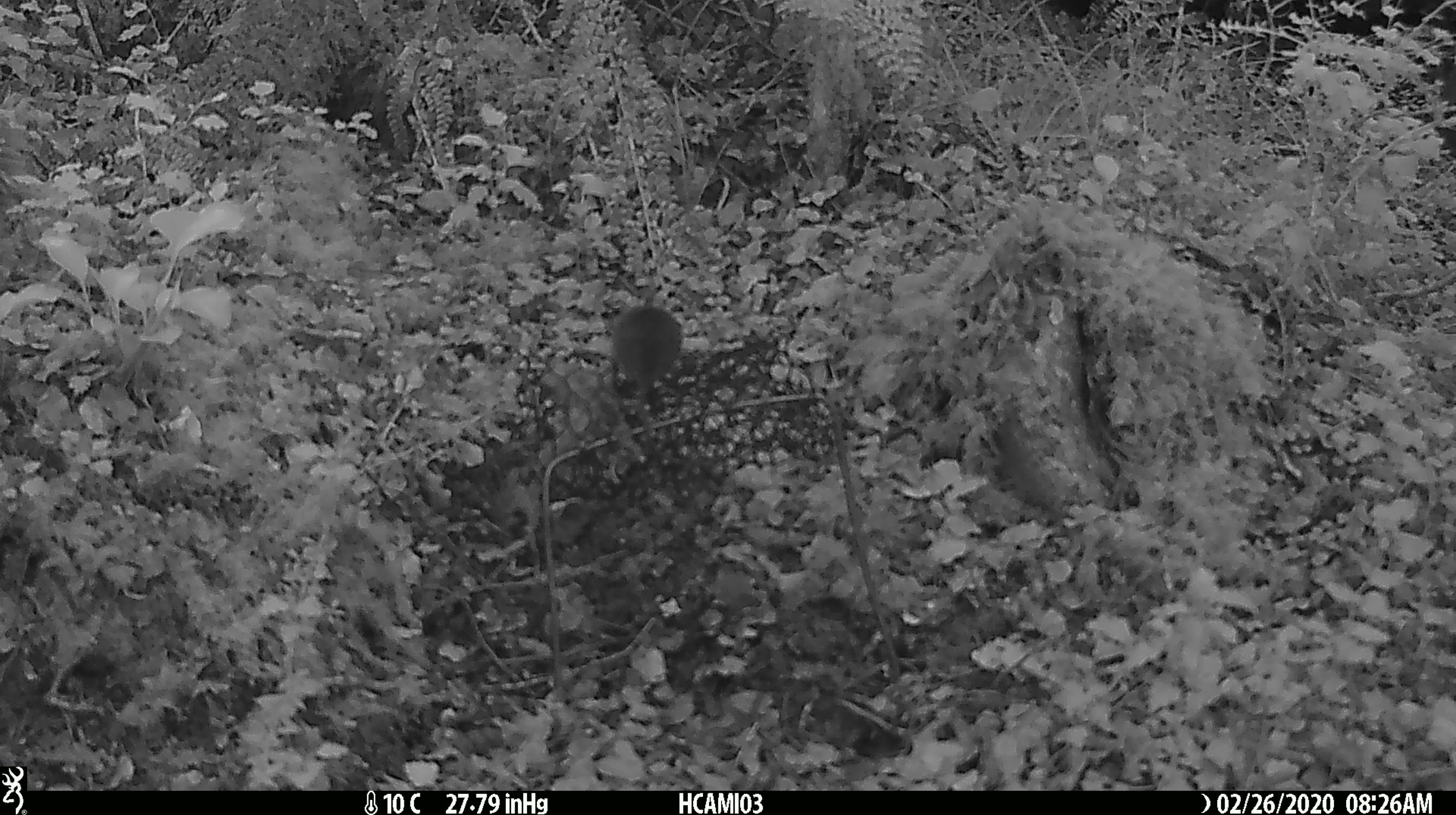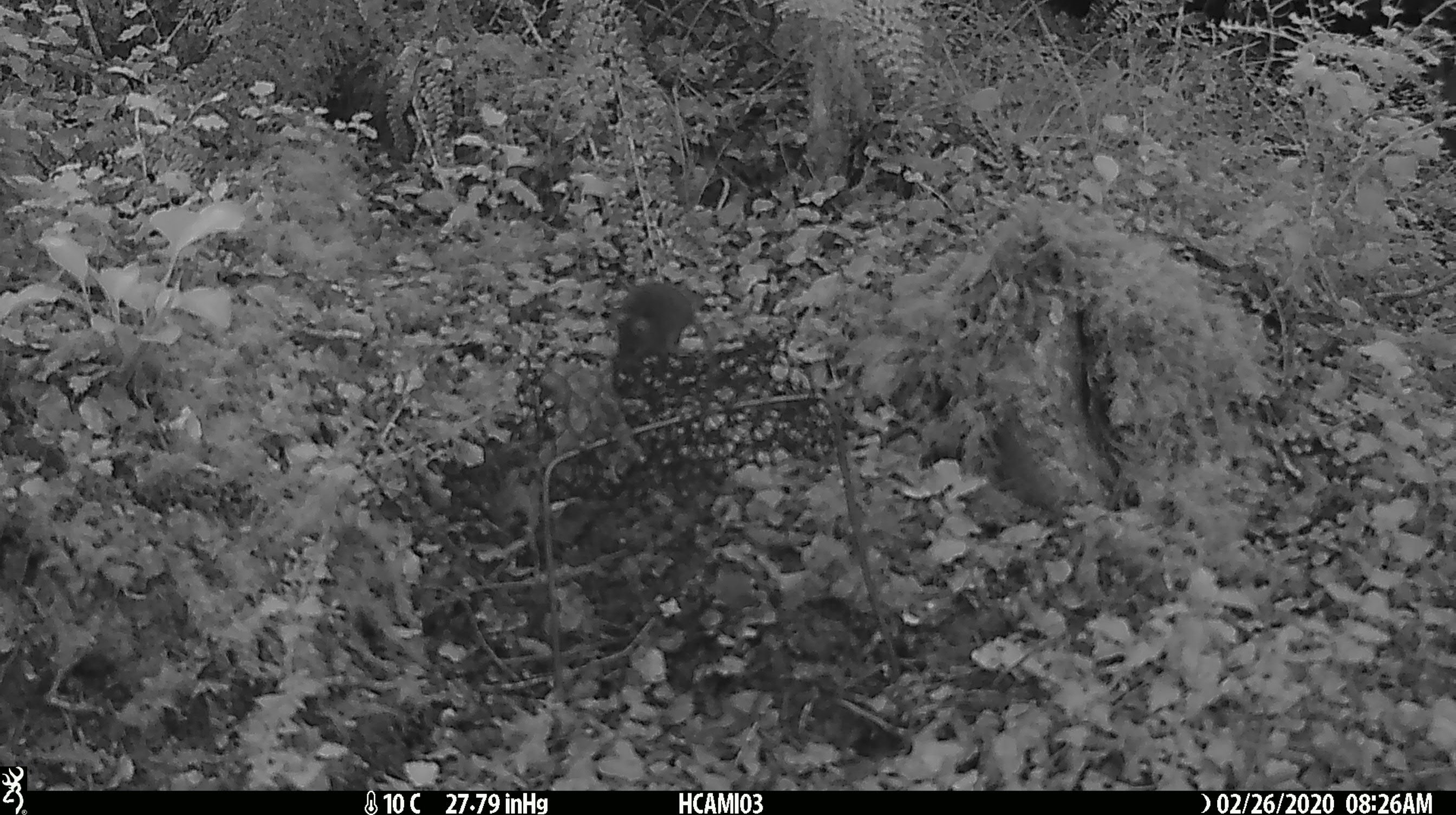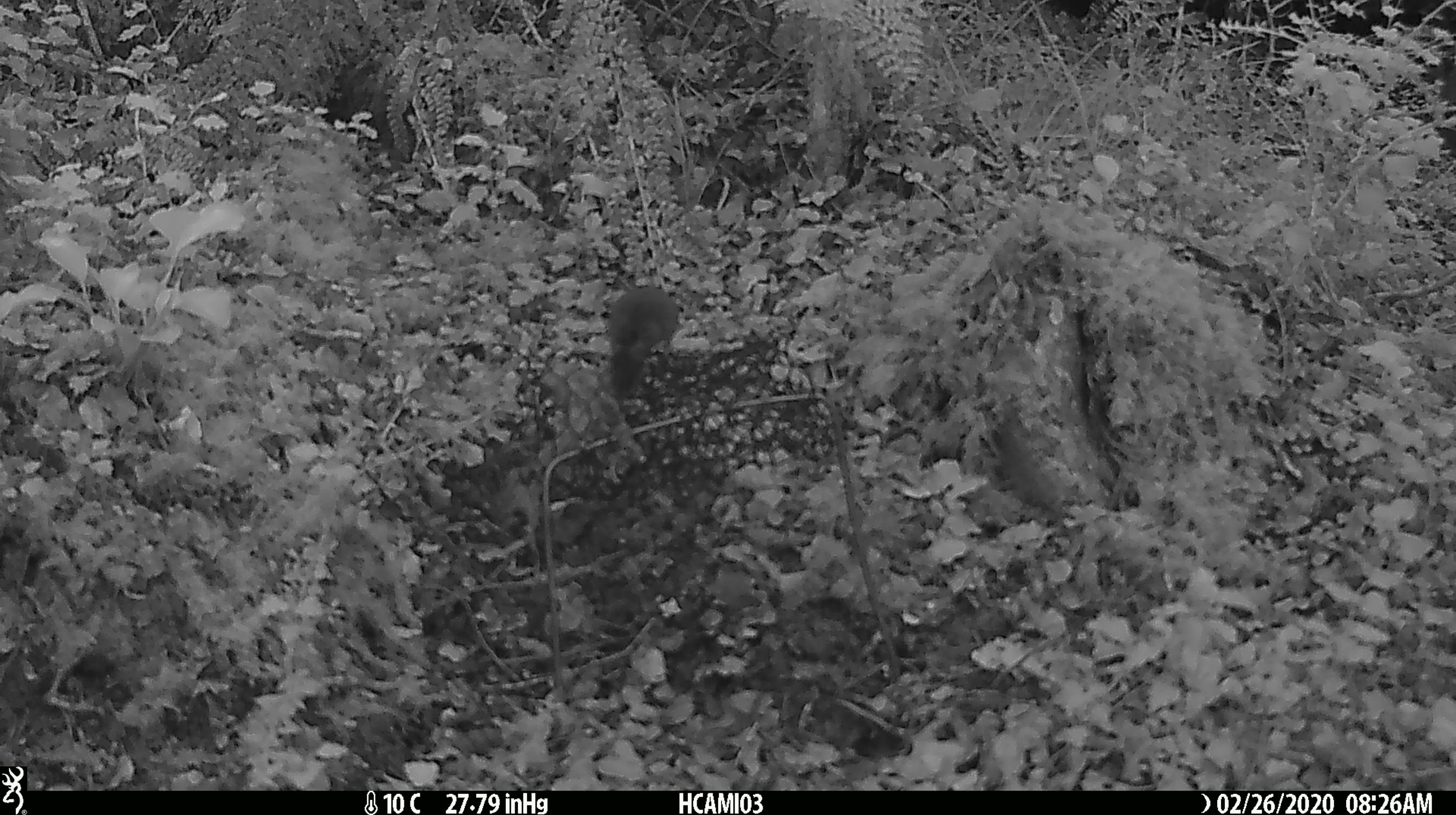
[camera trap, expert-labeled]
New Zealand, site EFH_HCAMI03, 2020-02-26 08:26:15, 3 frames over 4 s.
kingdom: Animalia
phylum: Chordata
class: Mammalia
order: Rodentia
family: Muridae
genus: Mus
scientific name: Mus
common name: mouse